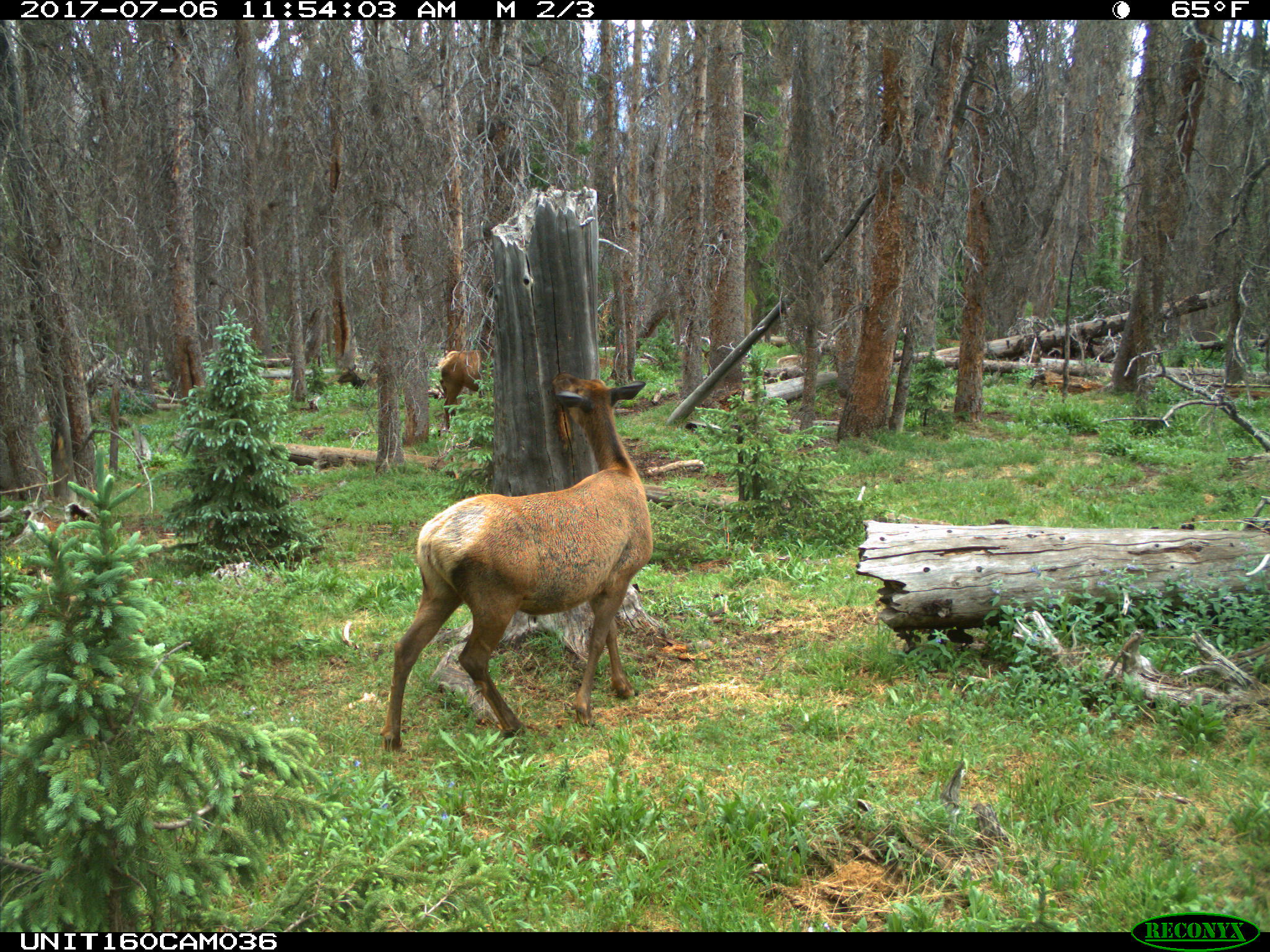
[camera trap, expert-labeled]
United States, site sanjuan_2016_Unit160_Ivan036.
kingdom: Animalia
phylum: Chordata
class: Mammalia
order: Artiodactyla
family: Cervidae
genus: Cervus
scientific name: Cervus elaphus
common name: red deer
Cervus elaphus (red deer).